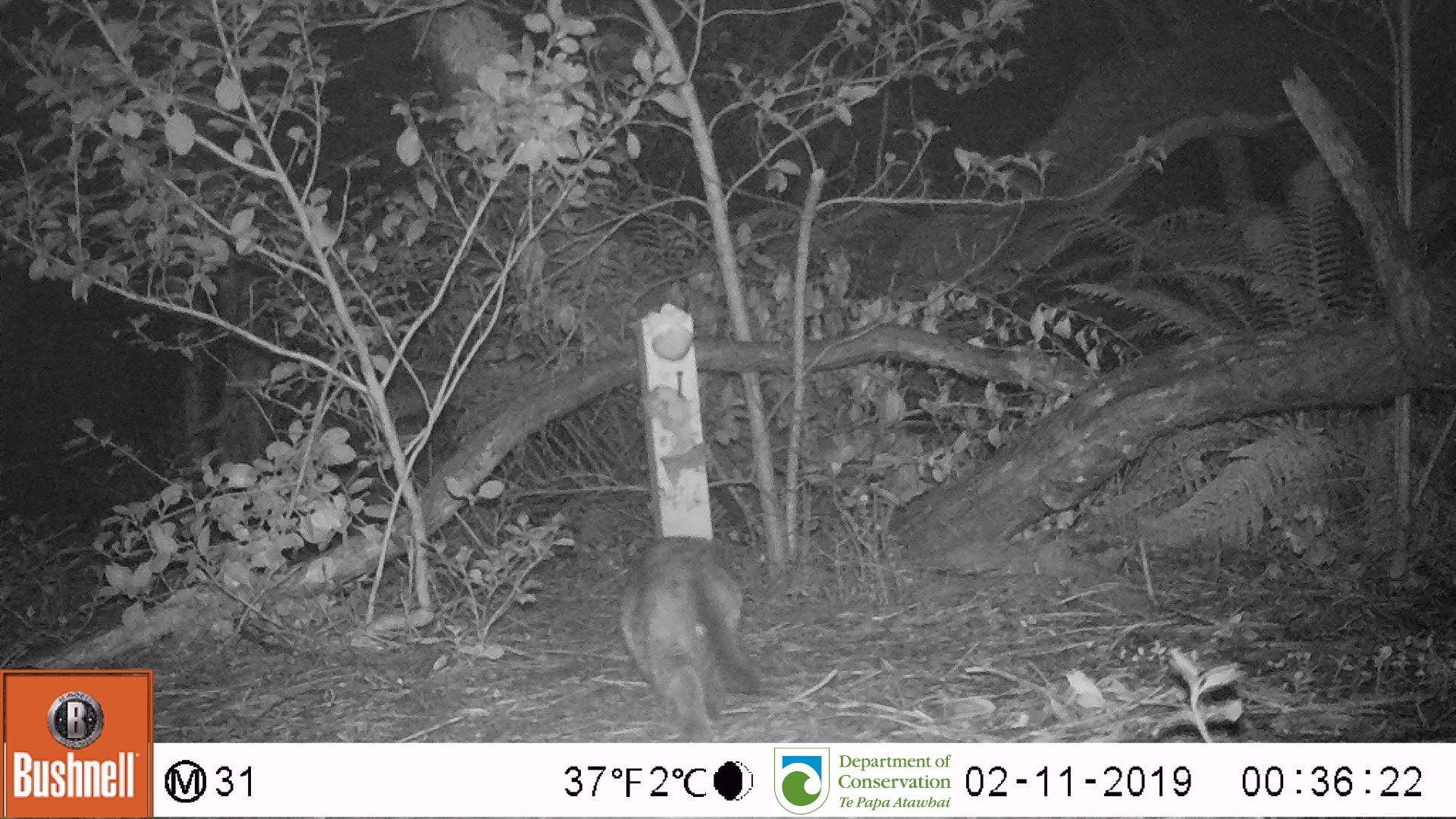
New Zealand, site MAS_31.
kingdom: Animalia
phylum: Chordata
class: Mammalia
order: Carnivora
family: Felidae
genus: Felis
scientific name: Felis catus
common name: domestic cat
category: cat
Cat (domestic cat) (Felis catus).